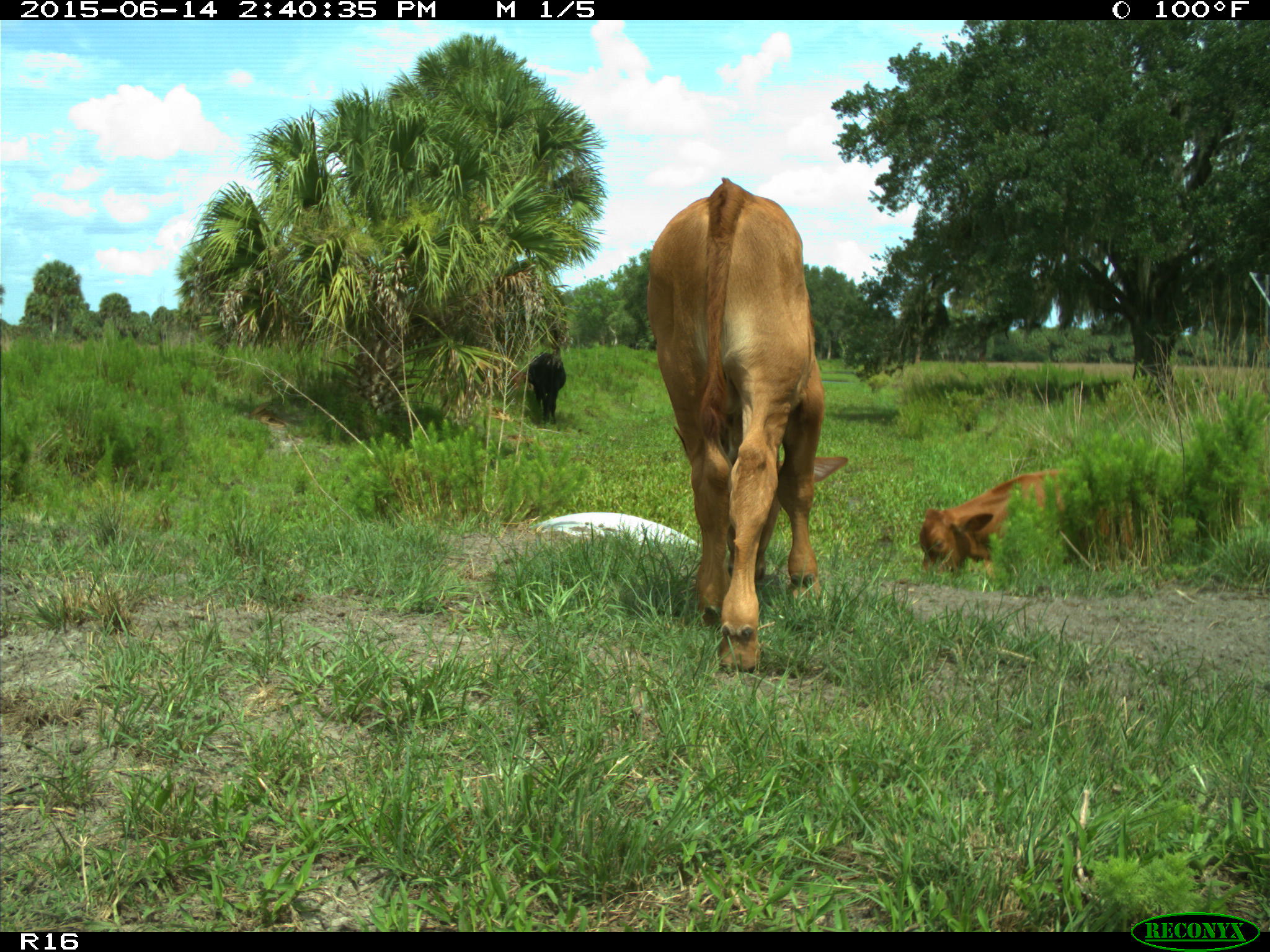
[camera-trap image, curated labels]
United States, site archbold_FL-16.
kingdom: Animalia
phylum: Chordata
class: Mammalia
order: Artiodactyla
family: Bovidae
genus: Bos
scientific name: Bos taurus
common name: domestic cow